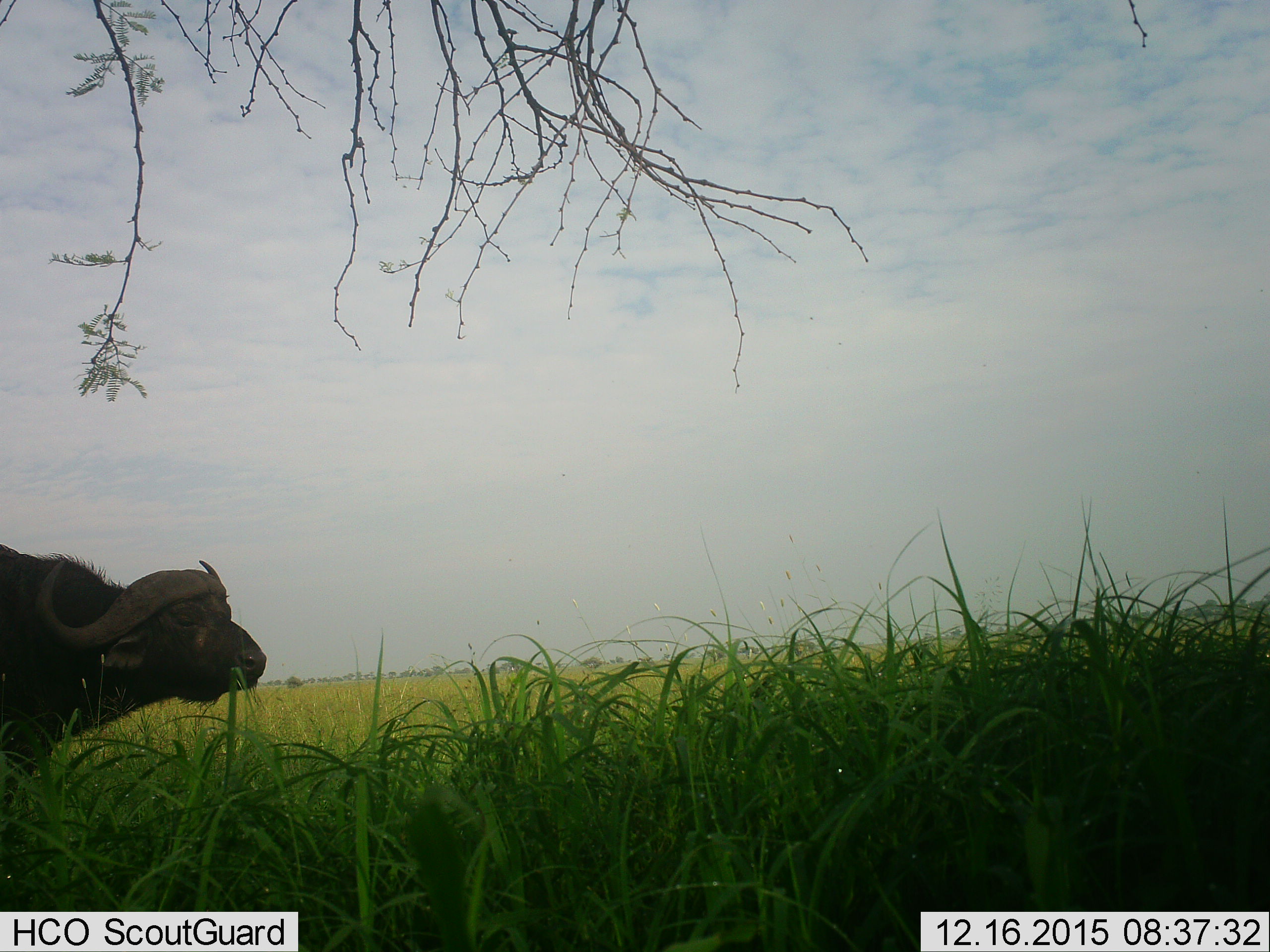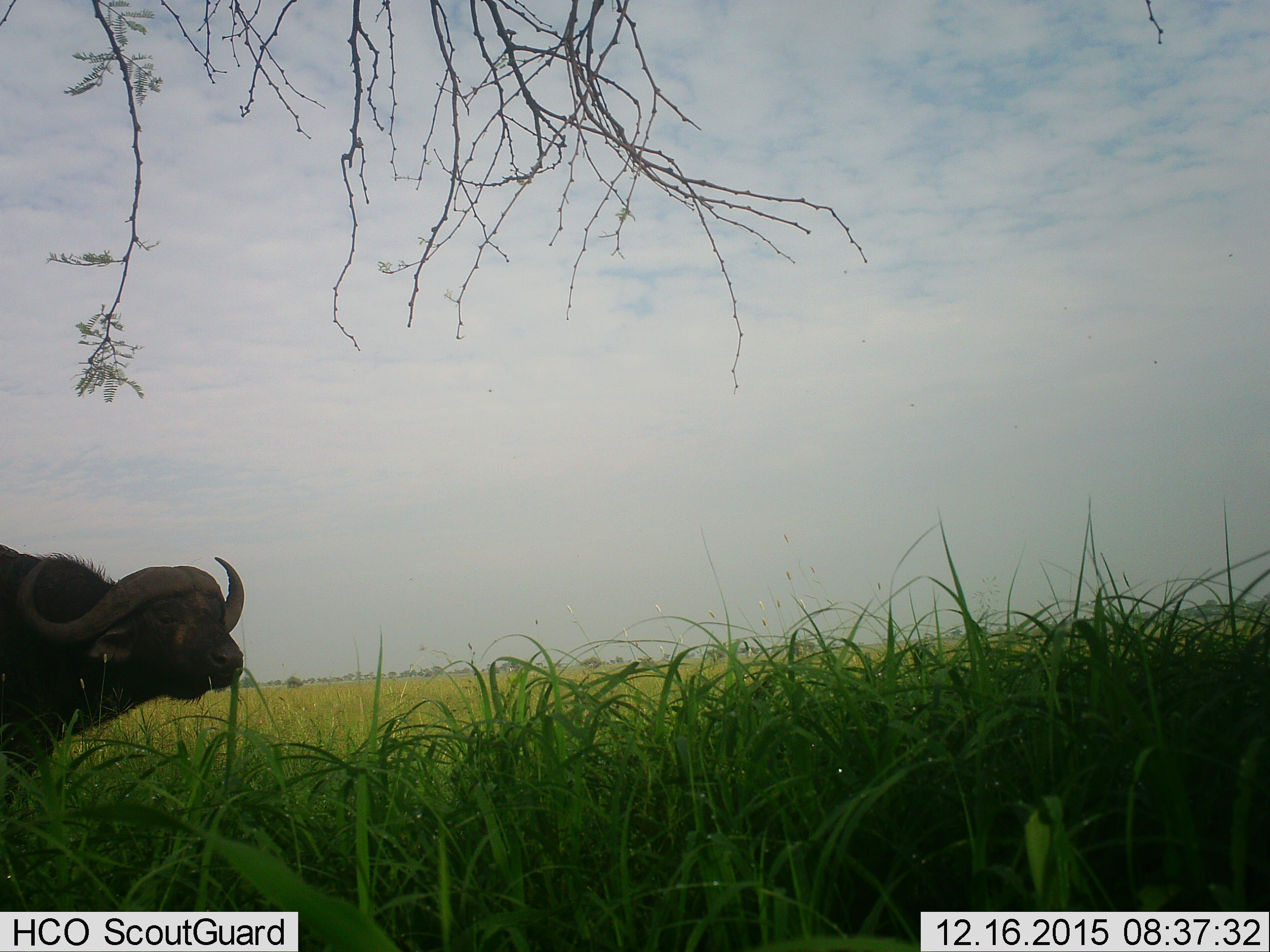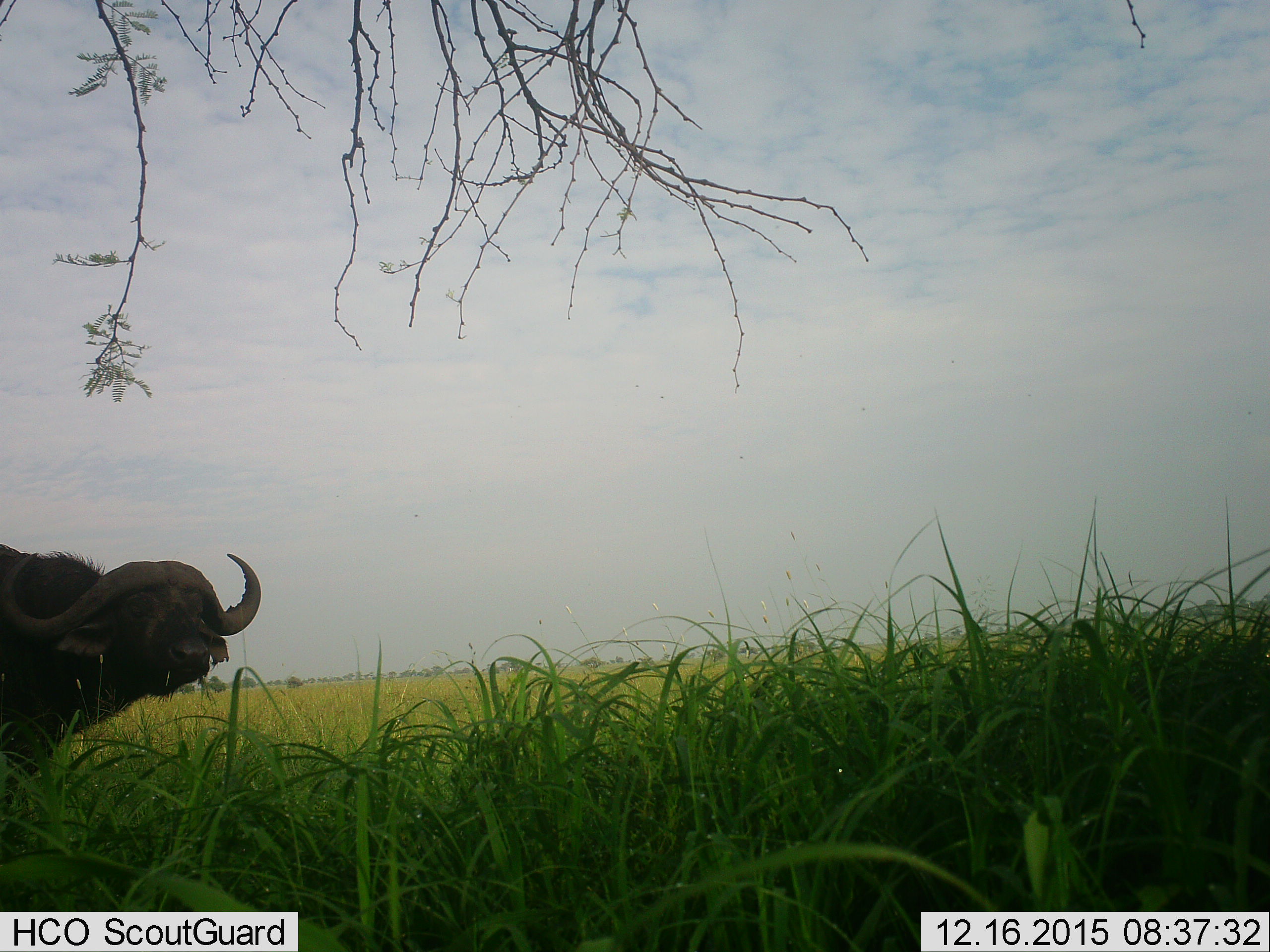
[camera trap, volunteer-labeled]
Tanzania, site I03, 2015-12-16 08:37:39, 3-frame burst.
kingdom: Animalia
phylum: Chordata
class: Mammalia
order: Artiodactyla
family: Bovidae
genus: Syncerus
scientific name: Syncerus caffer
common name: cape buffalo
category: buffalo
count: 1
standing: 89%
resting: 0%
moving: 11%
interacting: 0%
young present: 0%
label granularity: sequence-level